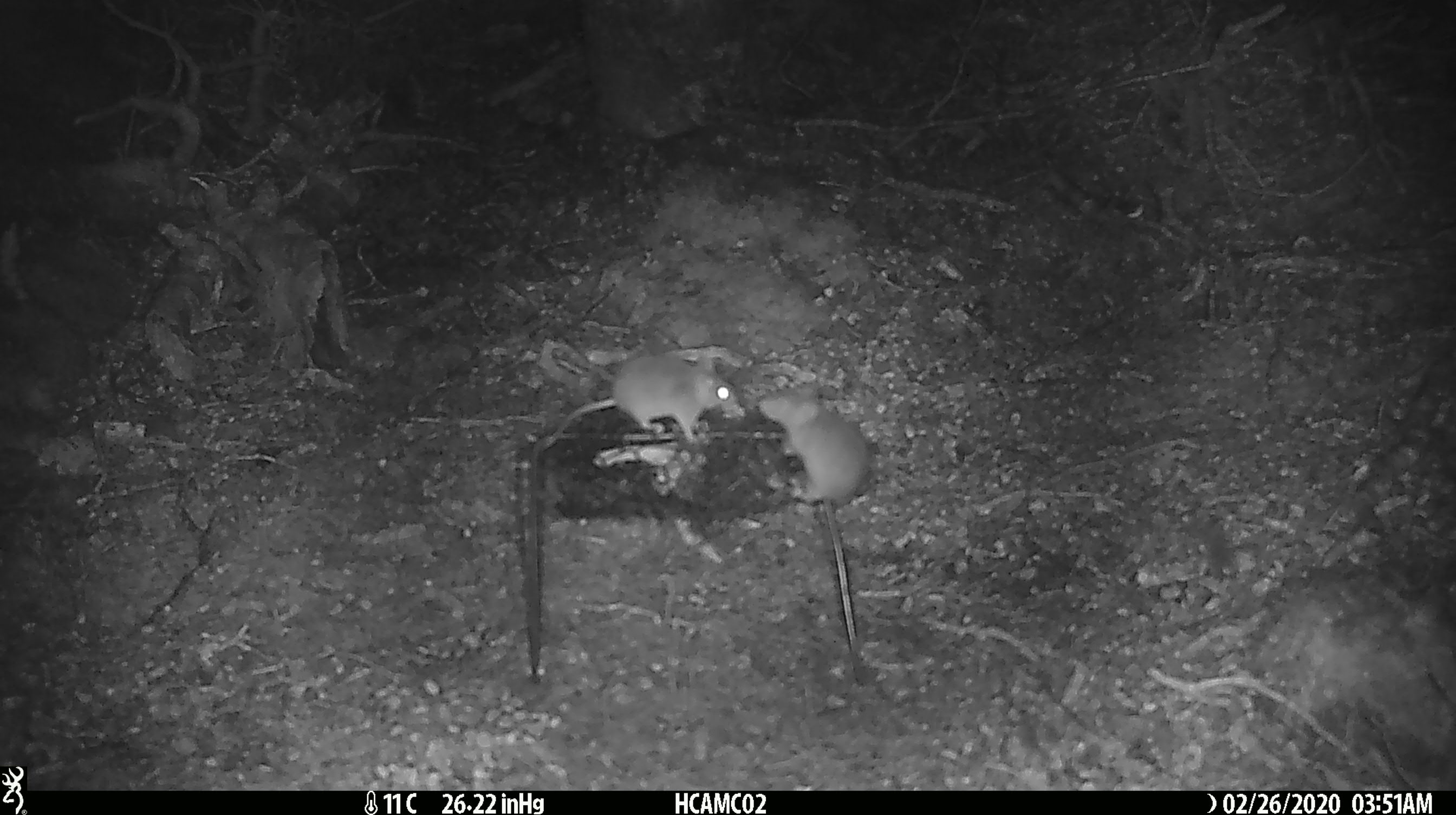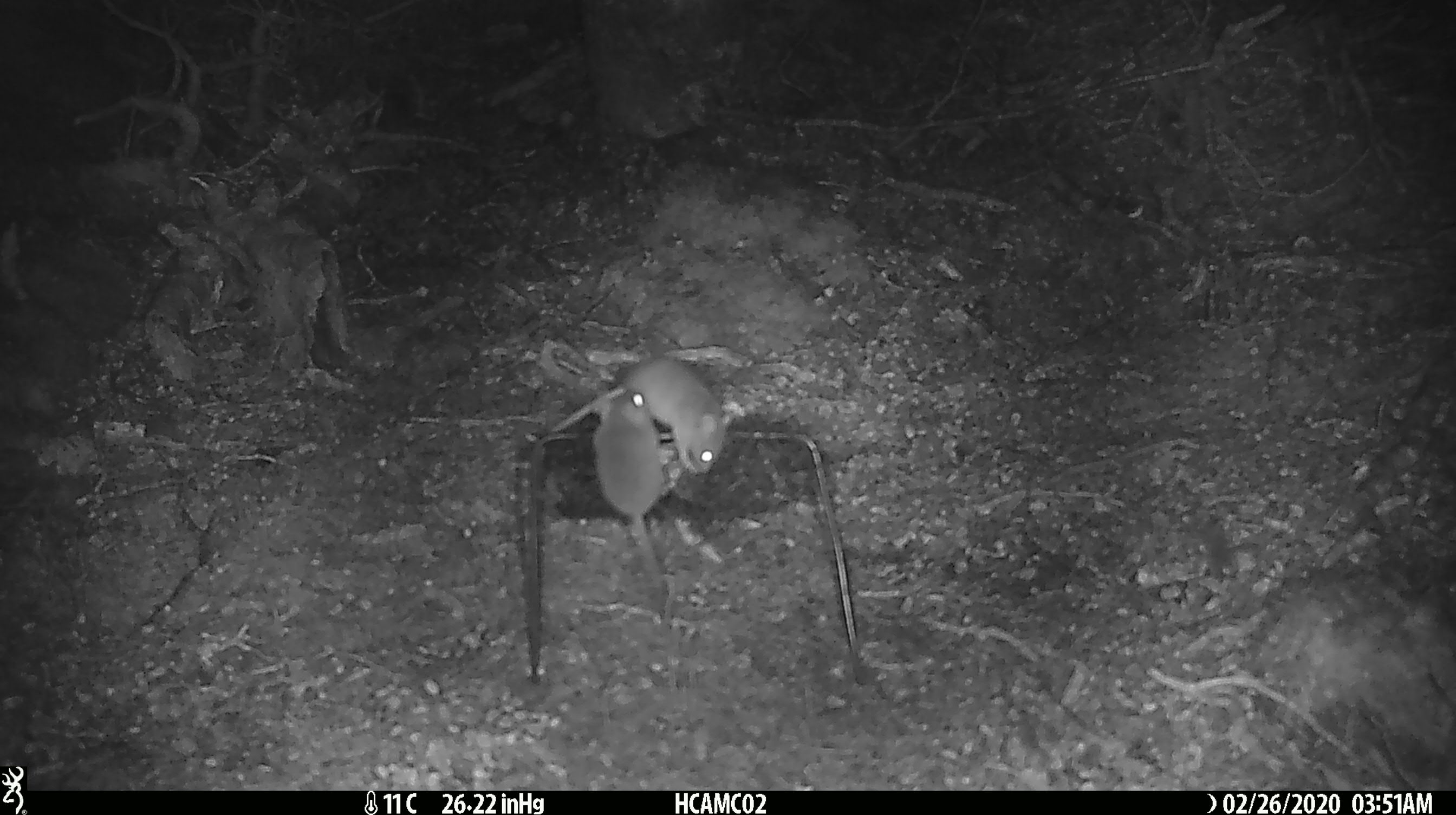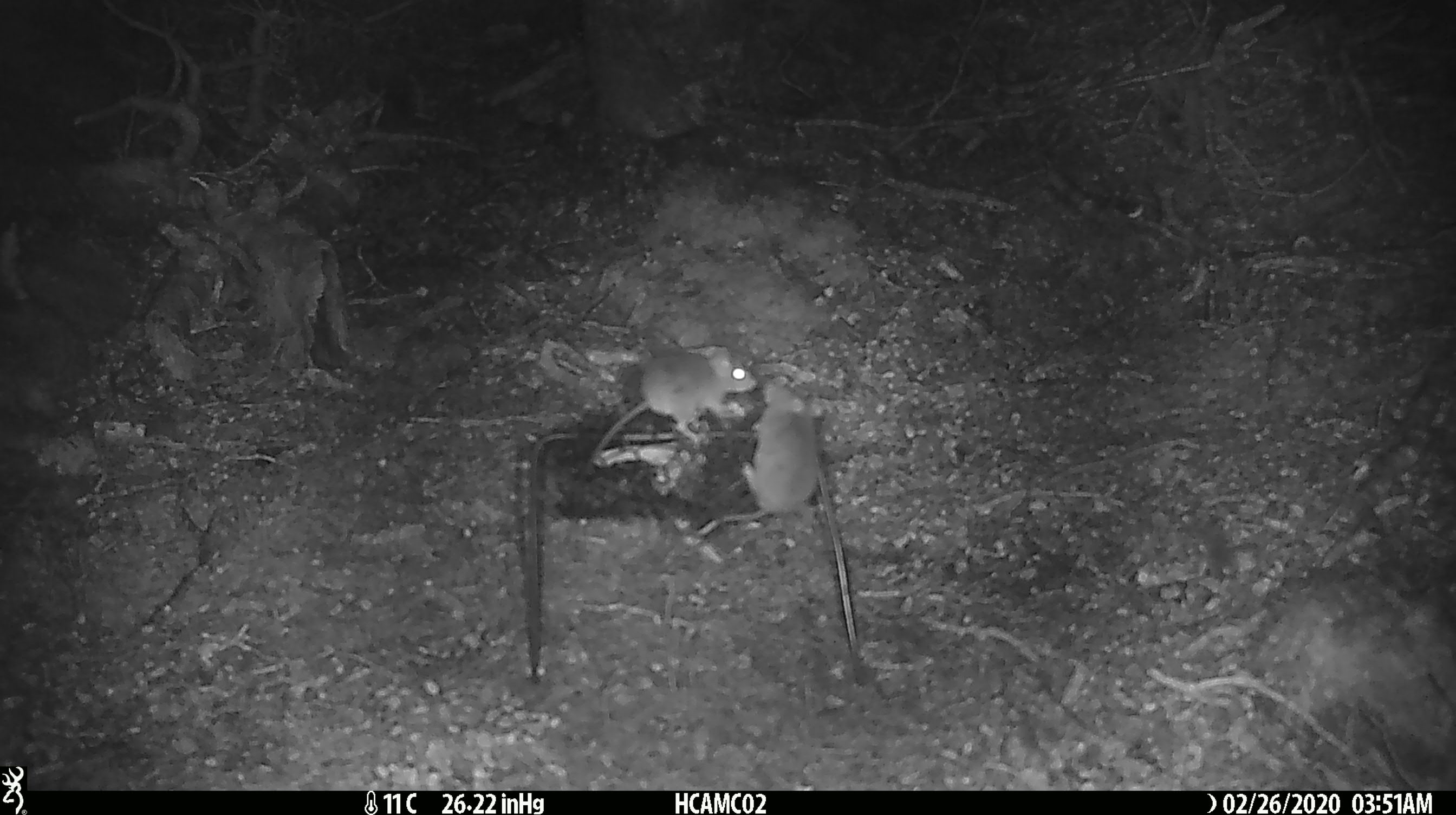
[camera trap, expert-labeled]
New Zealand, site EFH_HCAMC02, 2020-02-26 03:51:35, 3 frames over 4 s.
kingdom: Animalia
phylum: Chordata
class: Mammalia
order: Rodentia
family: Muridae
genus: Mus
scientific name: Mus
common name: mouse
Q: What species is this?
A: Mouse (Mus).